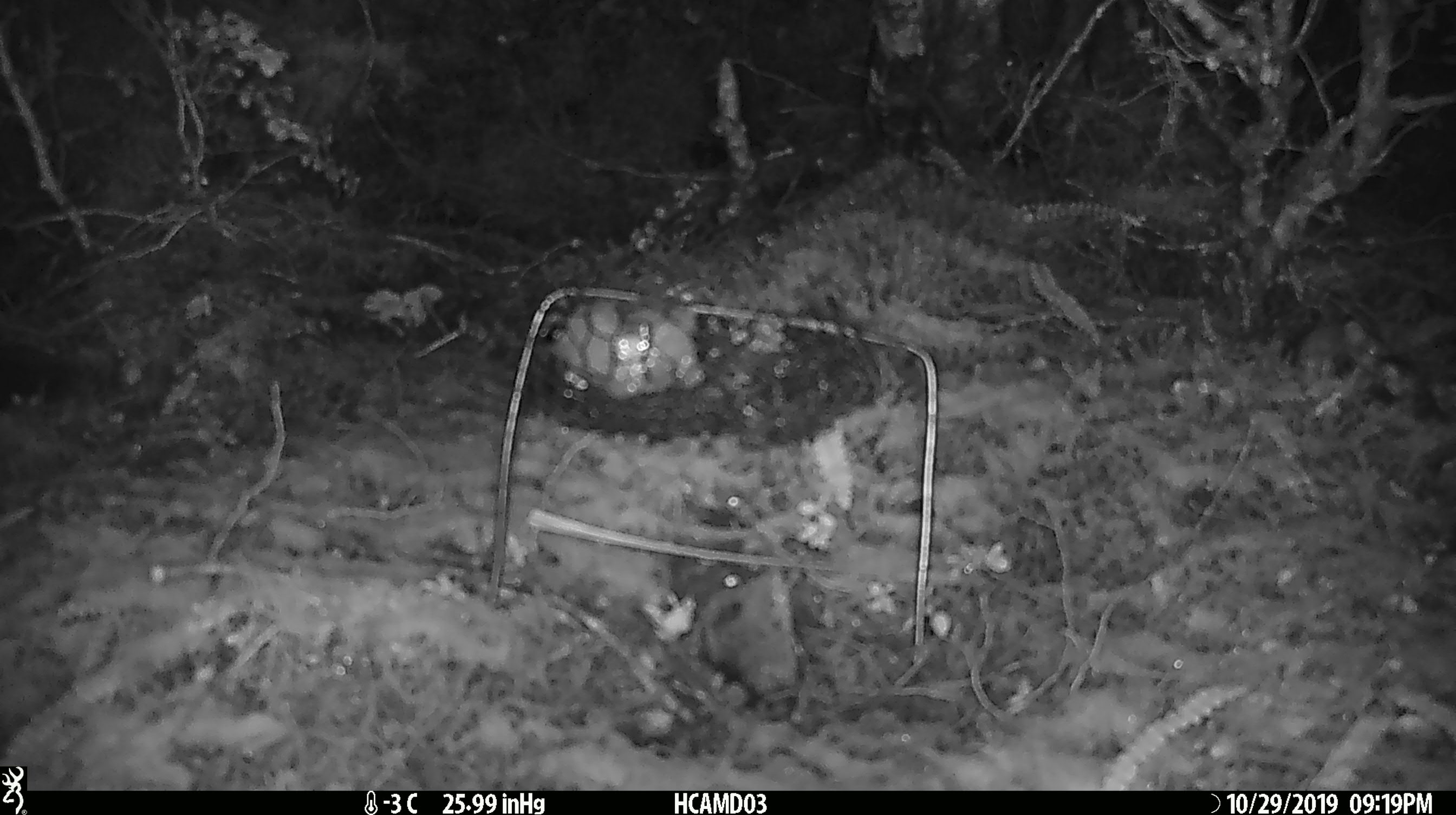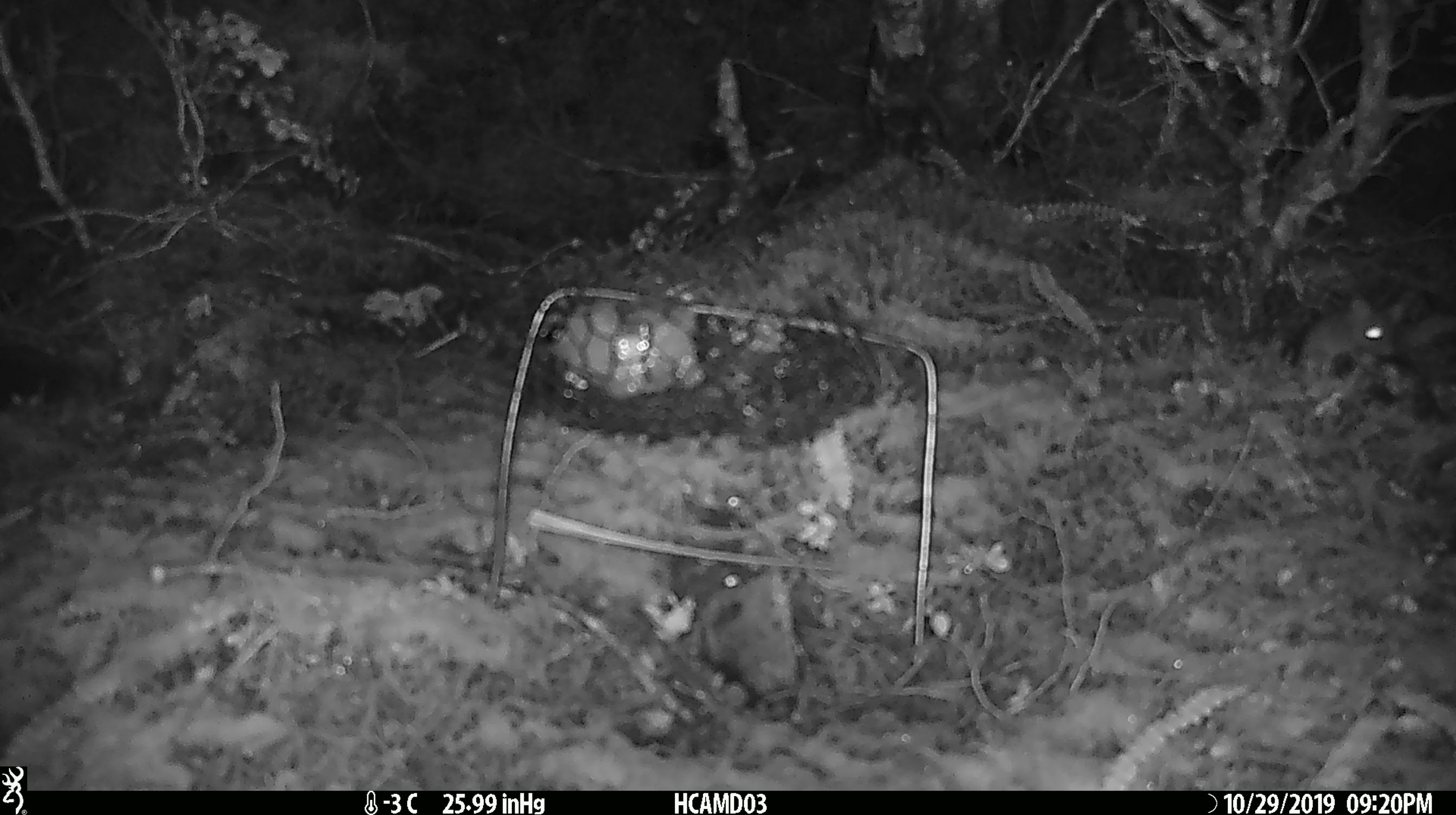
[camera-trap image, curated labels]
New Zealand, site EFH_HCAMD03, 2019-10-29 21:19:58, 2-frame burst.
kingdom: Animalia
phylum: Chordata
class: Mammalia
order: Rodentia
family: Muridae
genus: Mus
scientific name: Mus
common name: mouse